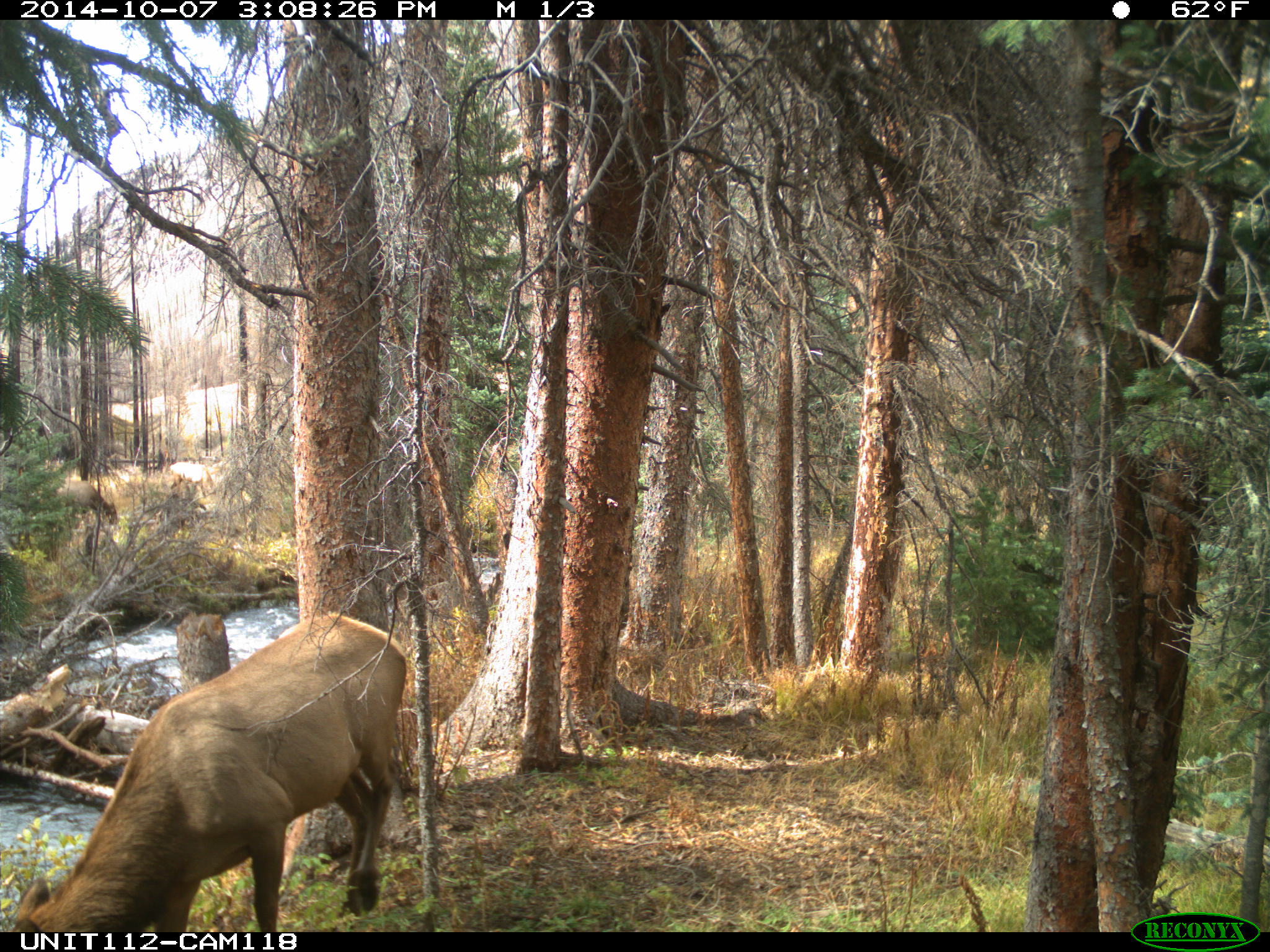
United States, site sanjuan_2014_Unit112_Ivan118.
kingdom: Animalia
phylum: Chordata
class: Mammalia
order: Artiodactyla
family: Cervidae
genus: Cervus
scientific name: Cervus elaphus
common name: red deer